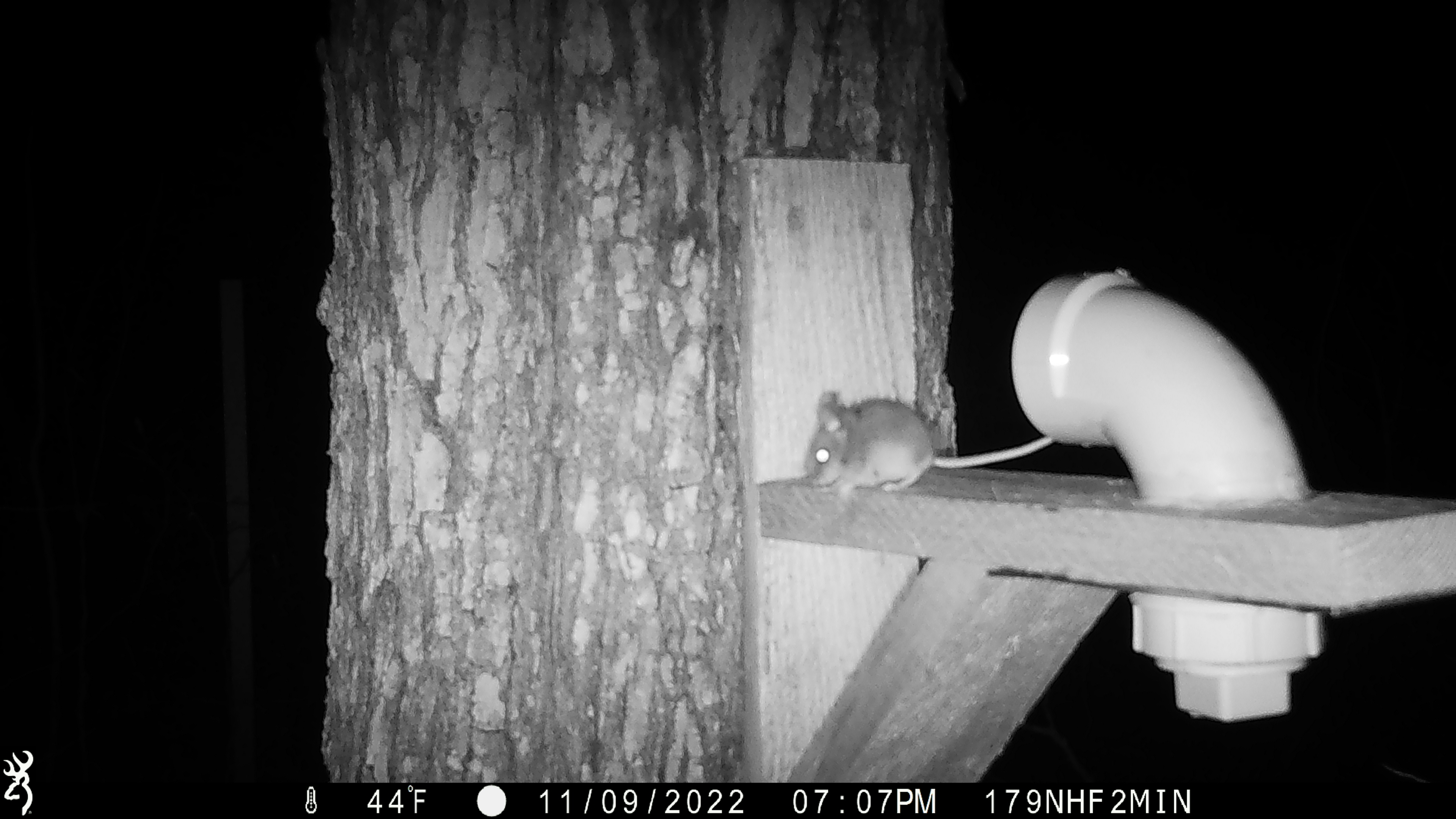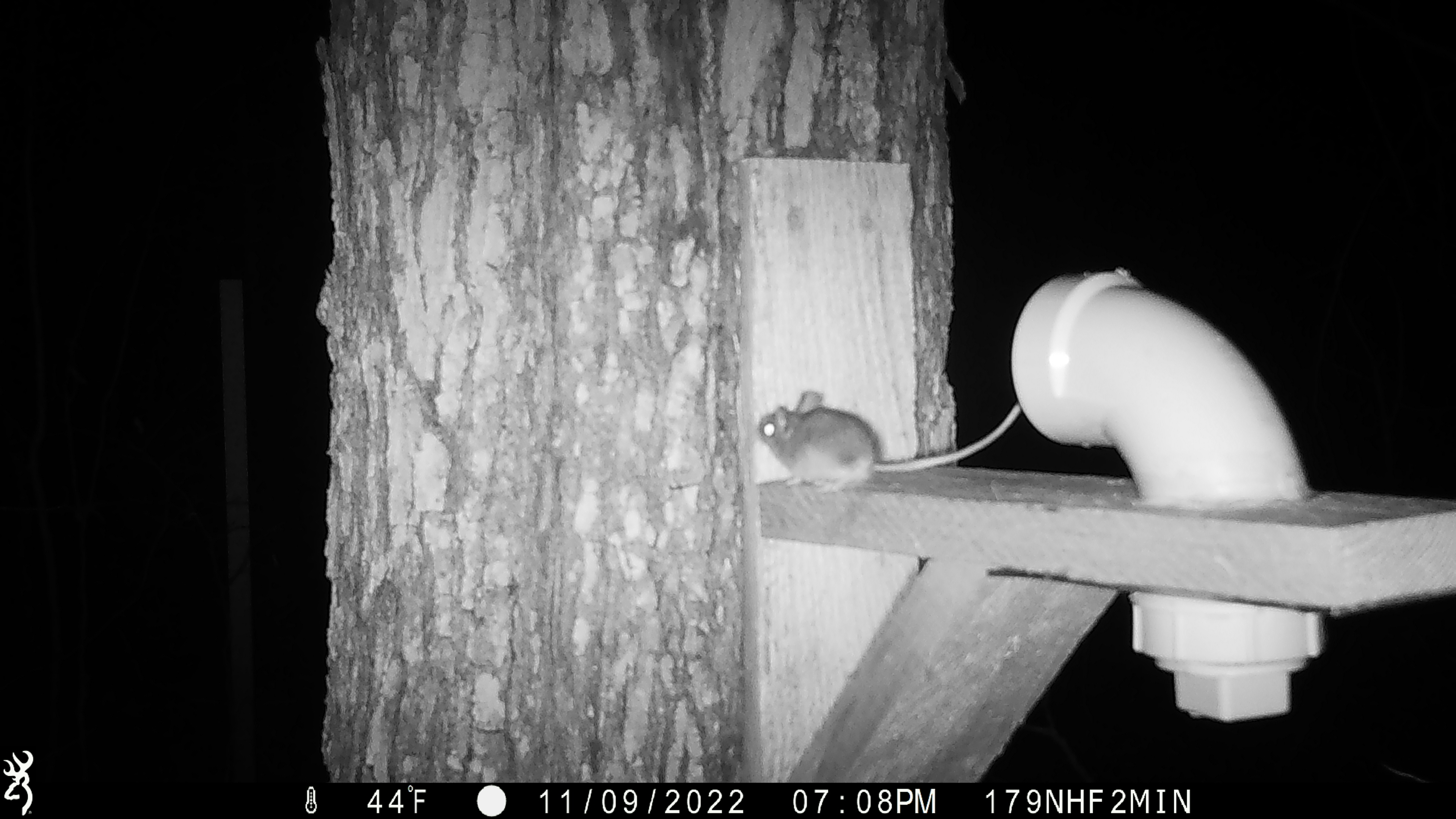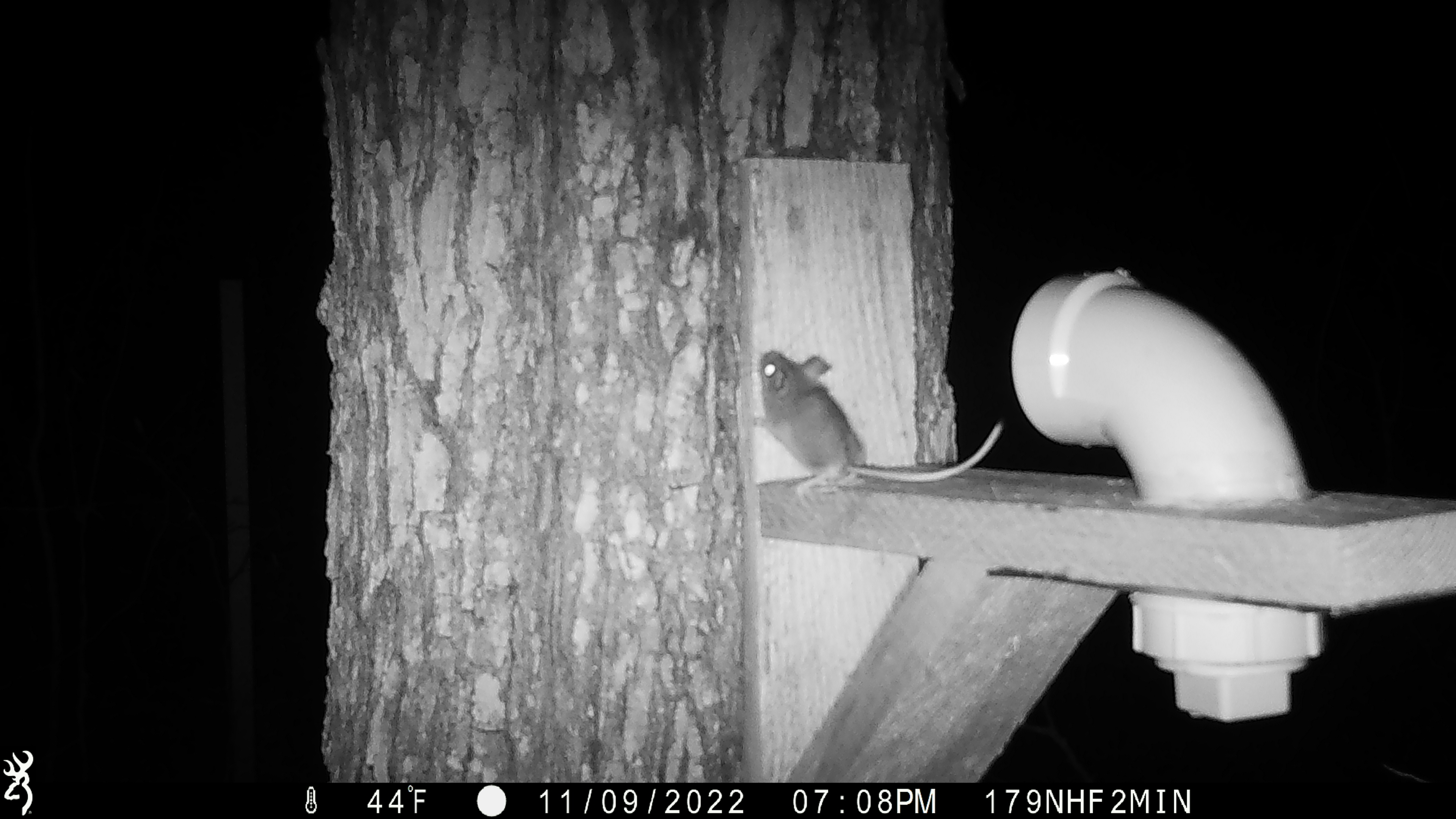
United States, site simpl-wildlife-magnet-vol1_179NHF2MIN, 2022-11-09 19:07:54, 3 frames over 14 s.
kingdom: Animalia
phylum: Chordata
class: Mammalia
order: Rodentia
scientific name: Rodentia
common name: mouse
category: mouse sp.